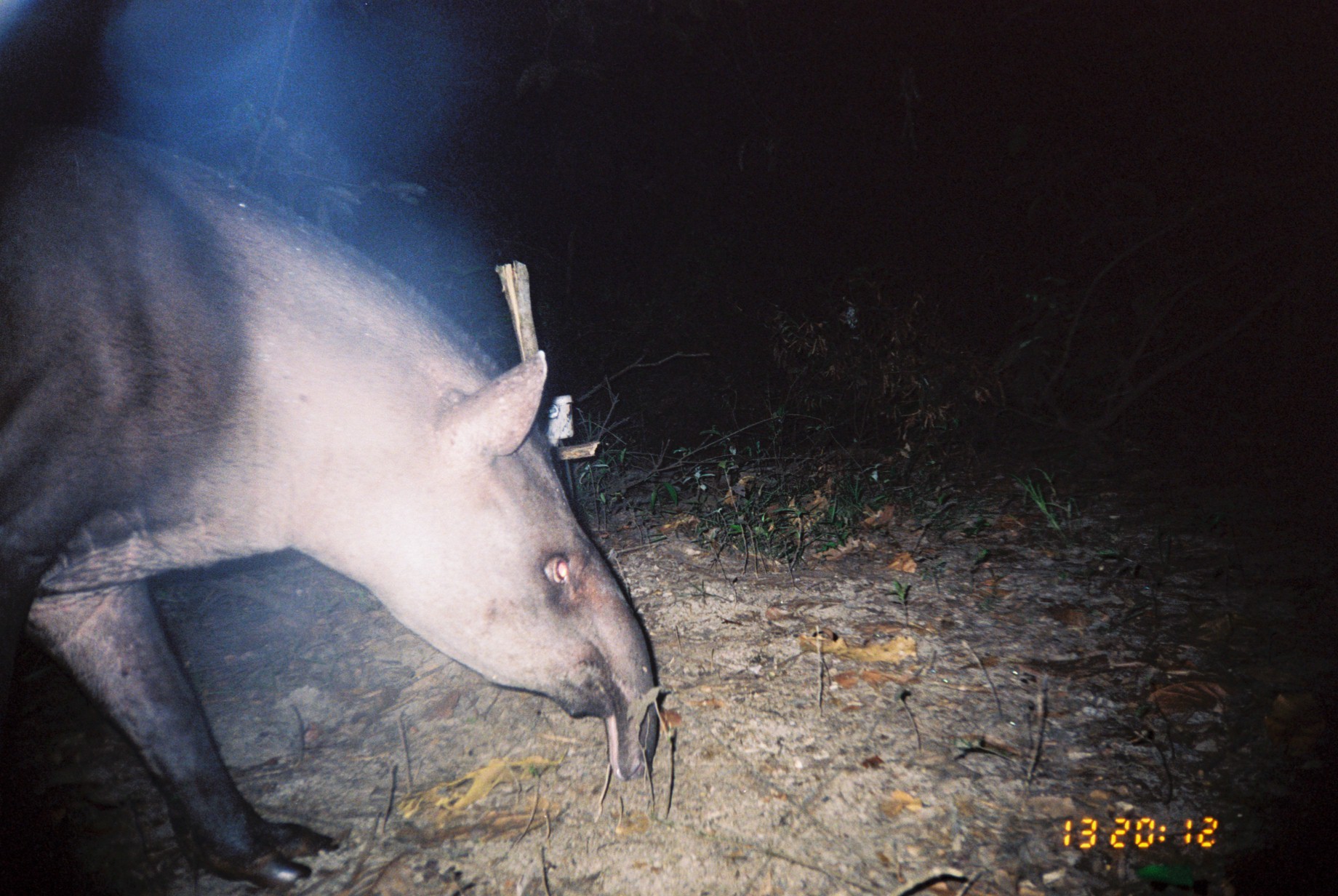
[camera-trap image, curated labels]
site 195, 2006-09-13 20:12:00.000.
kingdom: Animalia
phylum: Chordata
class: Mammalia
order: Perissodactyla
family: Tapiridae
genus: Tapirus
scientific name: Tapirus terrestris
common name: south american tapir